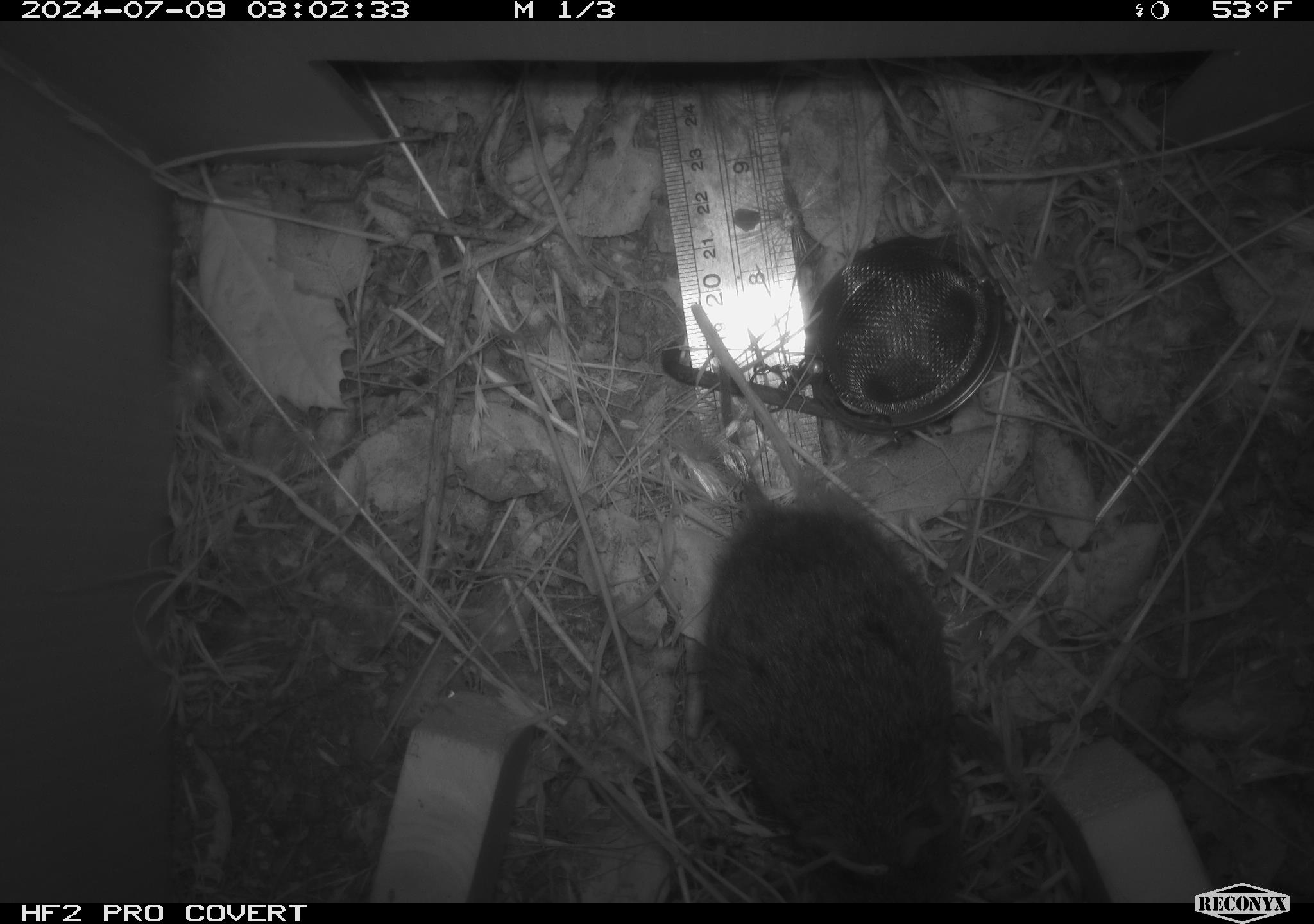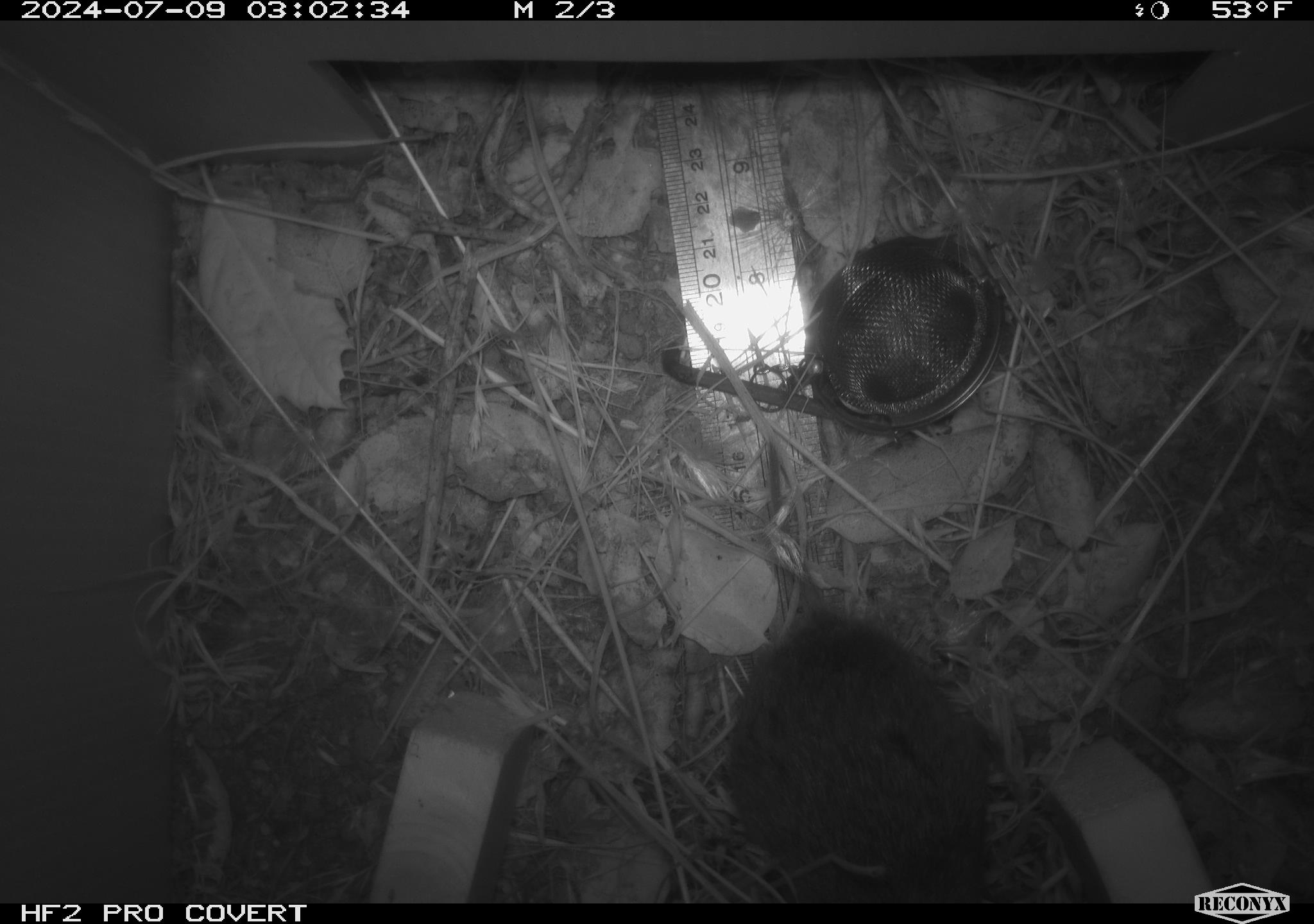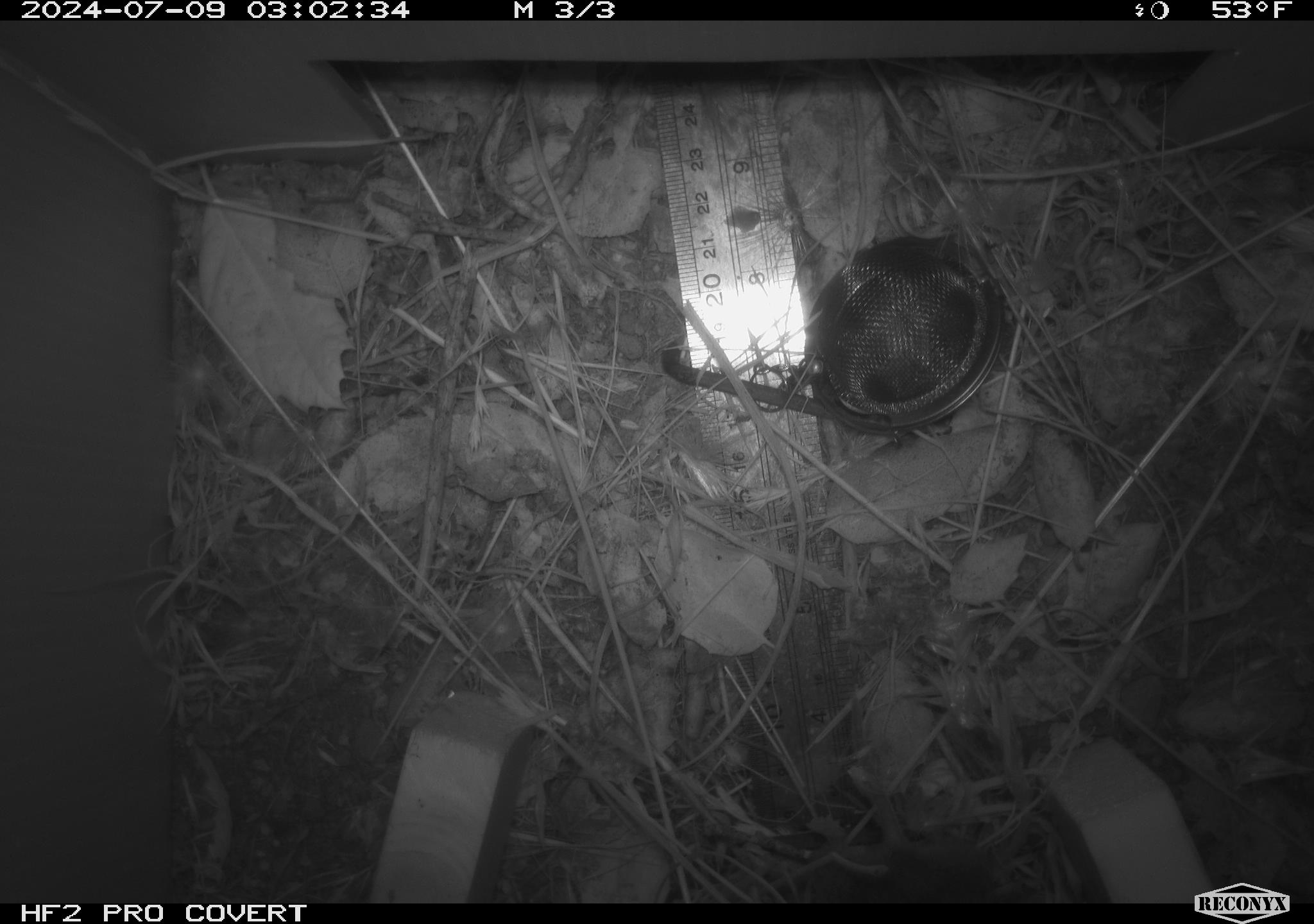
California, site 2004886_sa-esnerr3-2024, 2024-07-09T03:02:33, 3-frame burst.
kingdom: Animalia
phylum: Chordata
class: Mammalia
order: Rodentia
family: Cricetidae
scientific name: Cricetidae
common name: hamsters, voles, lemmings, and allies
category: cricetidae family